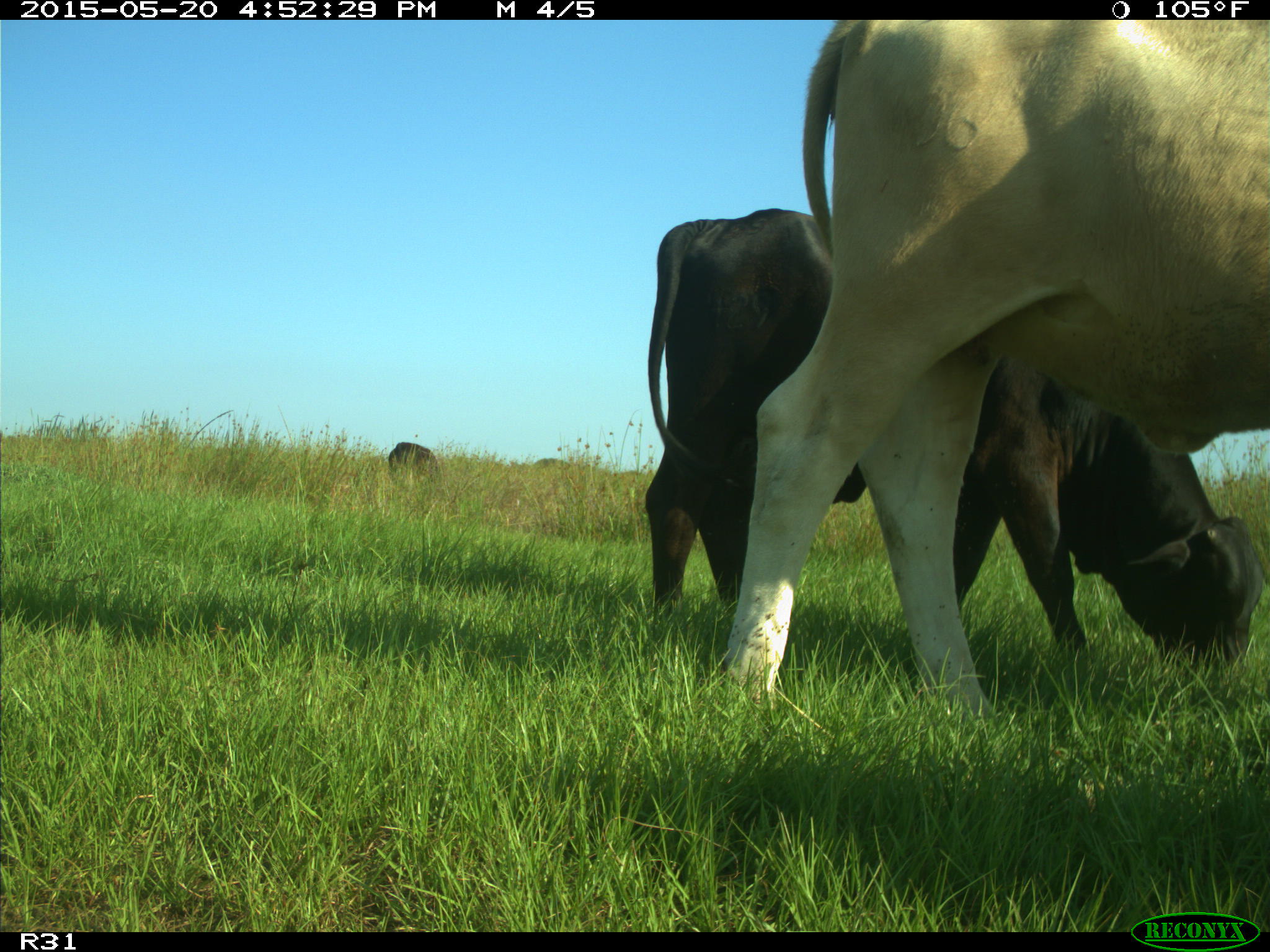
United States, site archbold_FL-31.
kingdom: Animalia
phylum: Chordata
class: Mammalia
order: Artiodactyla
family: Bovidae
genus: Bos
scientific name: Bos taurus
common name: domestic cow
Bos taurus (domestic cow).